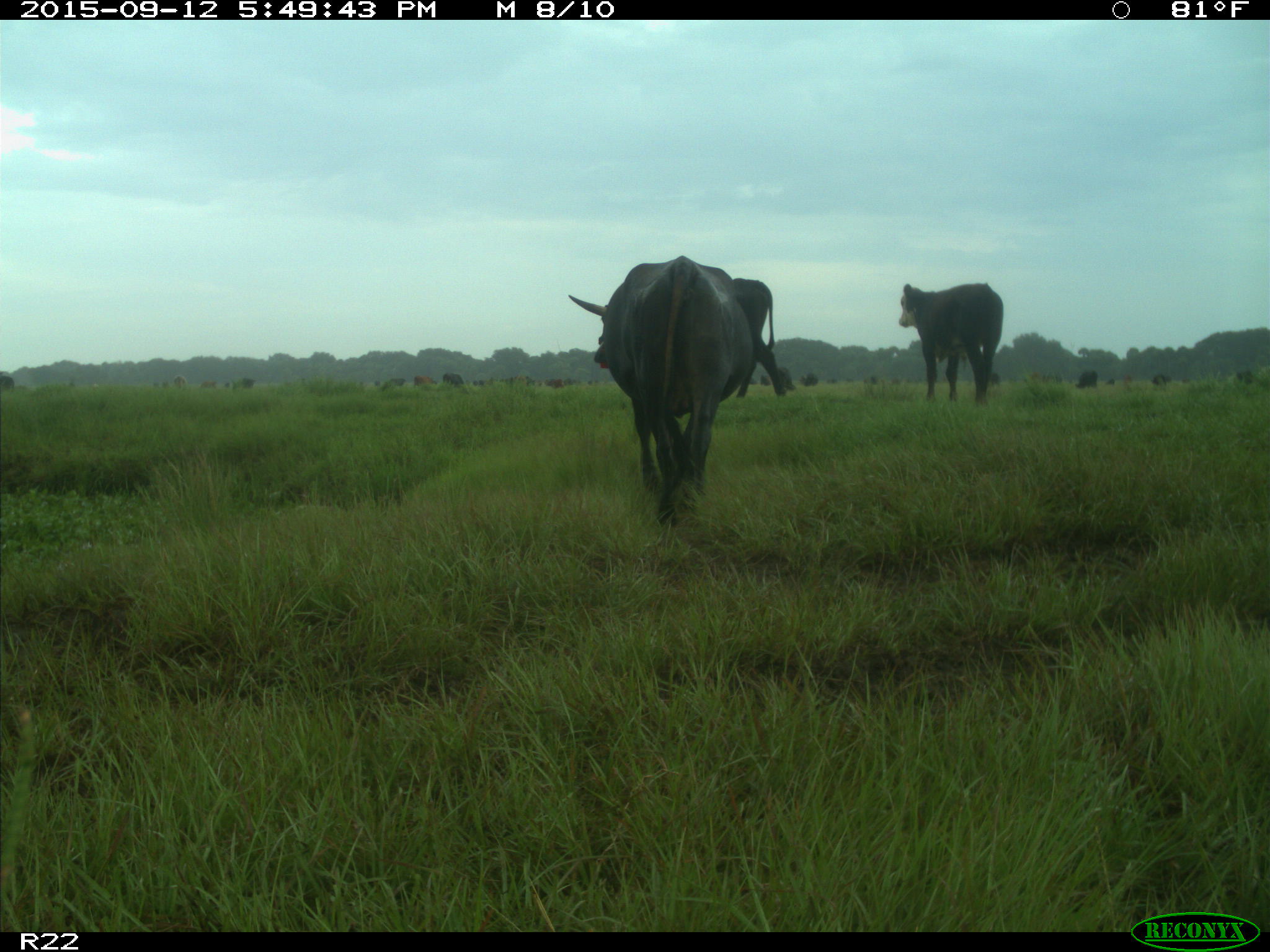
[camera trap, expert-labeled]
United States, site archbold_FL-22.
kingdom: Animalia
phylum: Chordata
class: Mammalia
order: Artiodactyla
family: Bovidae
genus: Bos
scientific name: Bos taurus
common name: domestic cow